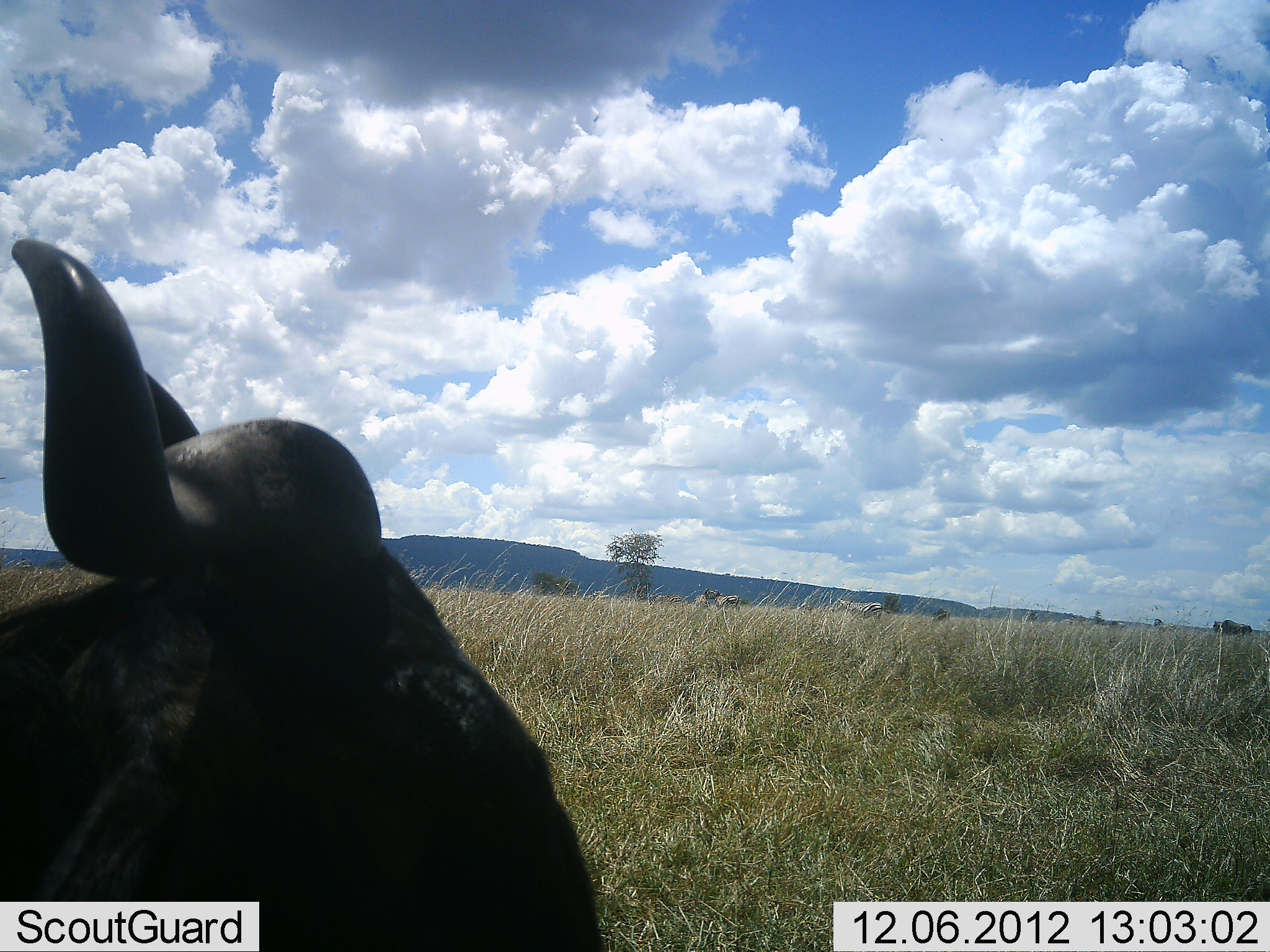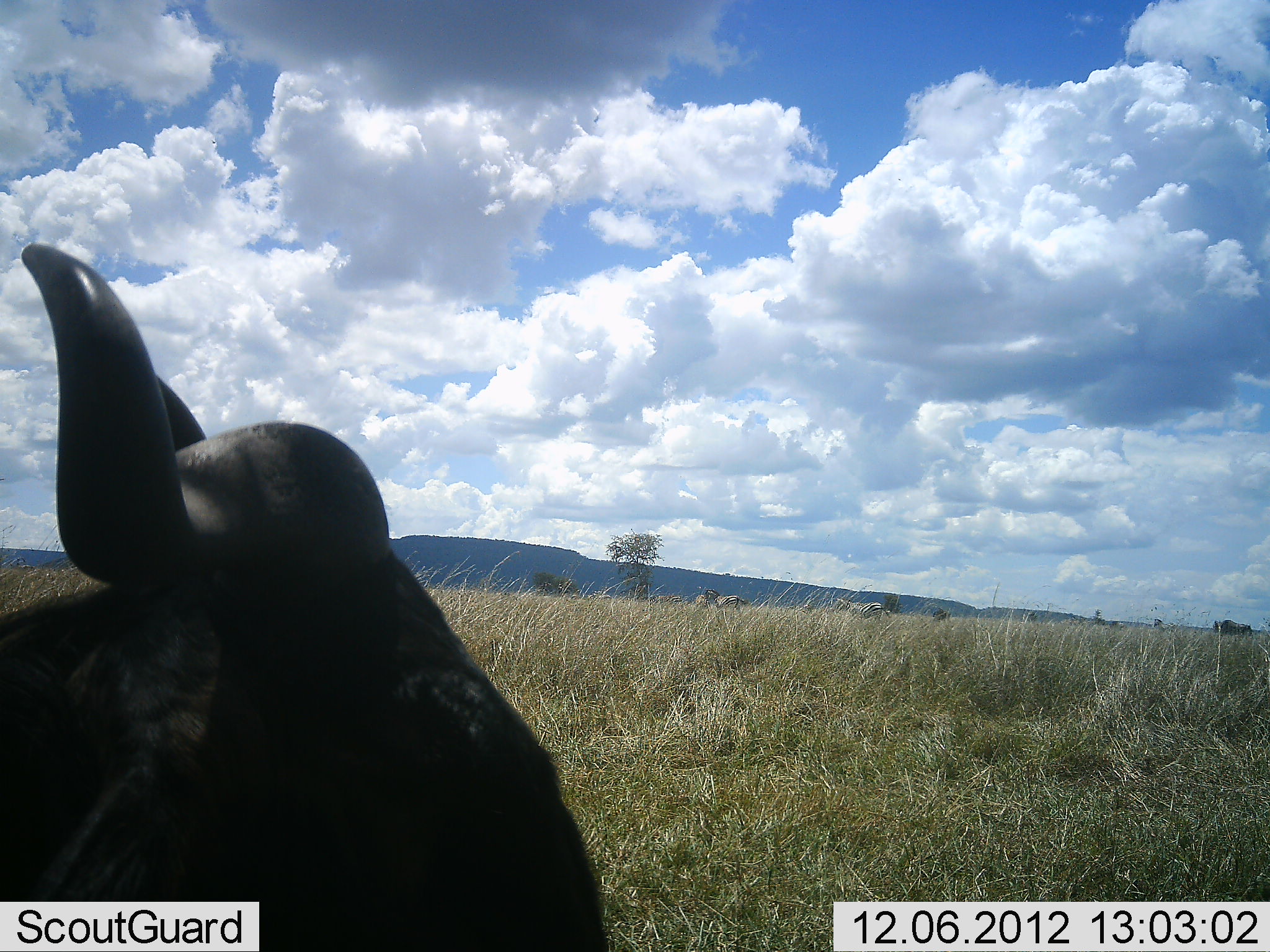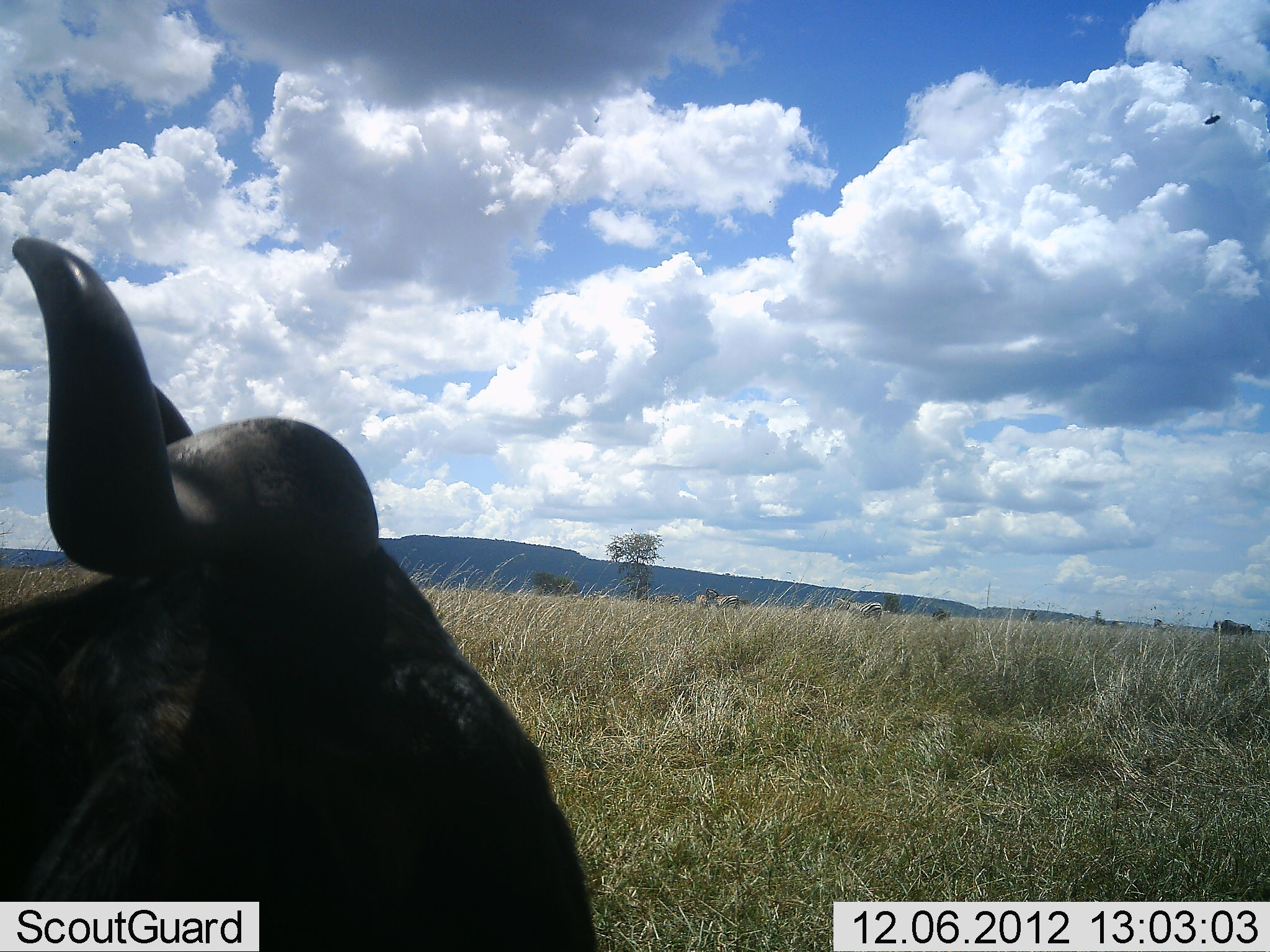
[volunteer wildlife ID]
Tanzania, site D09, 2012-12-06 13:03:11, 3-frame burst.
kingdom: Animalia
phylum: Chordata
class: Mammalia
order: Artiodactyla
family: Bovidae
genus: Connochaetes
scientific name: Connochaetes taurinus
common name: blue wildebeest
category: wildebeest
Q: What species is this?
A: Wildebeest (blue wildebeest) (Connochaetes taurinus).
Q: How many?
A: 1.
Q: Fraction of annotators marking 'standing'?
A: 73%.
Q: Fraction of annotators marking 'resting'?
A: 33%.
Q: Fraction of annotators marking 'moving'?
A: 7%.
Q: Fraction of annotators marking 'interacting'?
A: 0%.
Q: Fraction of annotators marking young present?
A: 0%.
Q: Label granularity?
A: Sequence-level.